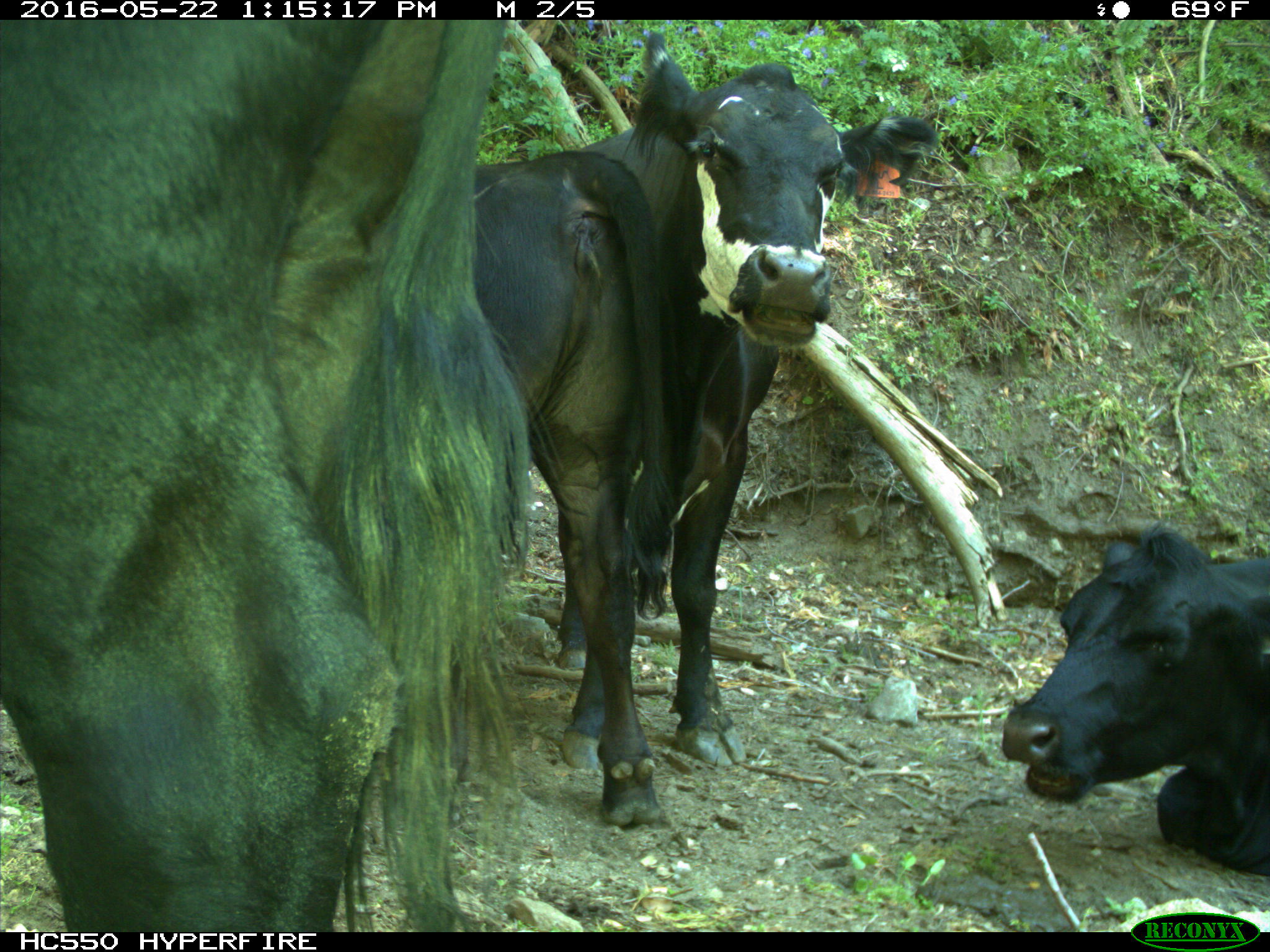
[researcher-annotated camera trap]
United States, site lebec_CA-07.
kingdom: Animalia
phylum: Chordata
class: Mammalia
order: Artiodactyla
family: Bovidae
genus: Bos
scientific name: Bos taurus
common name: domestic cow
Bos taurus (domestic cow).